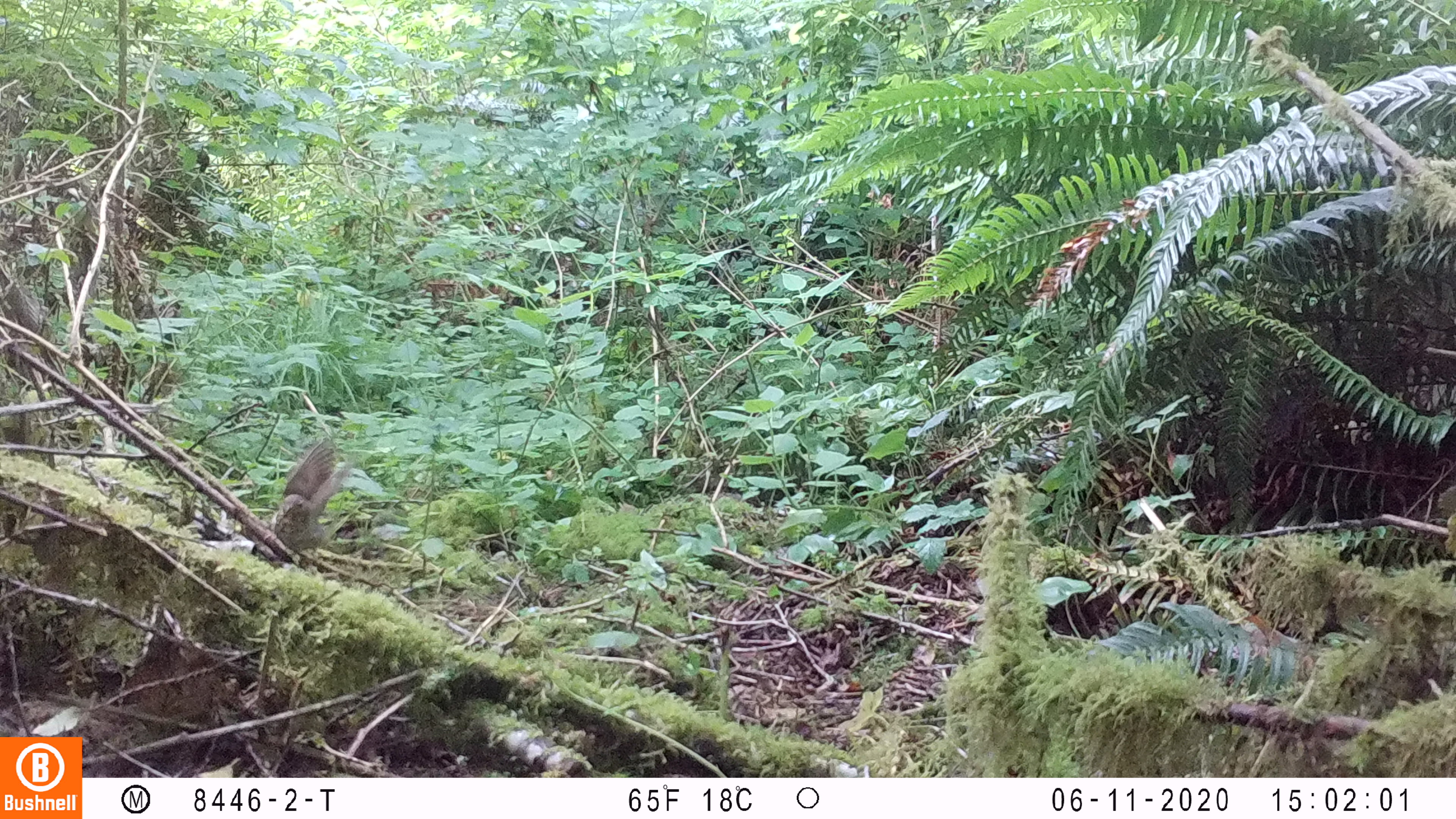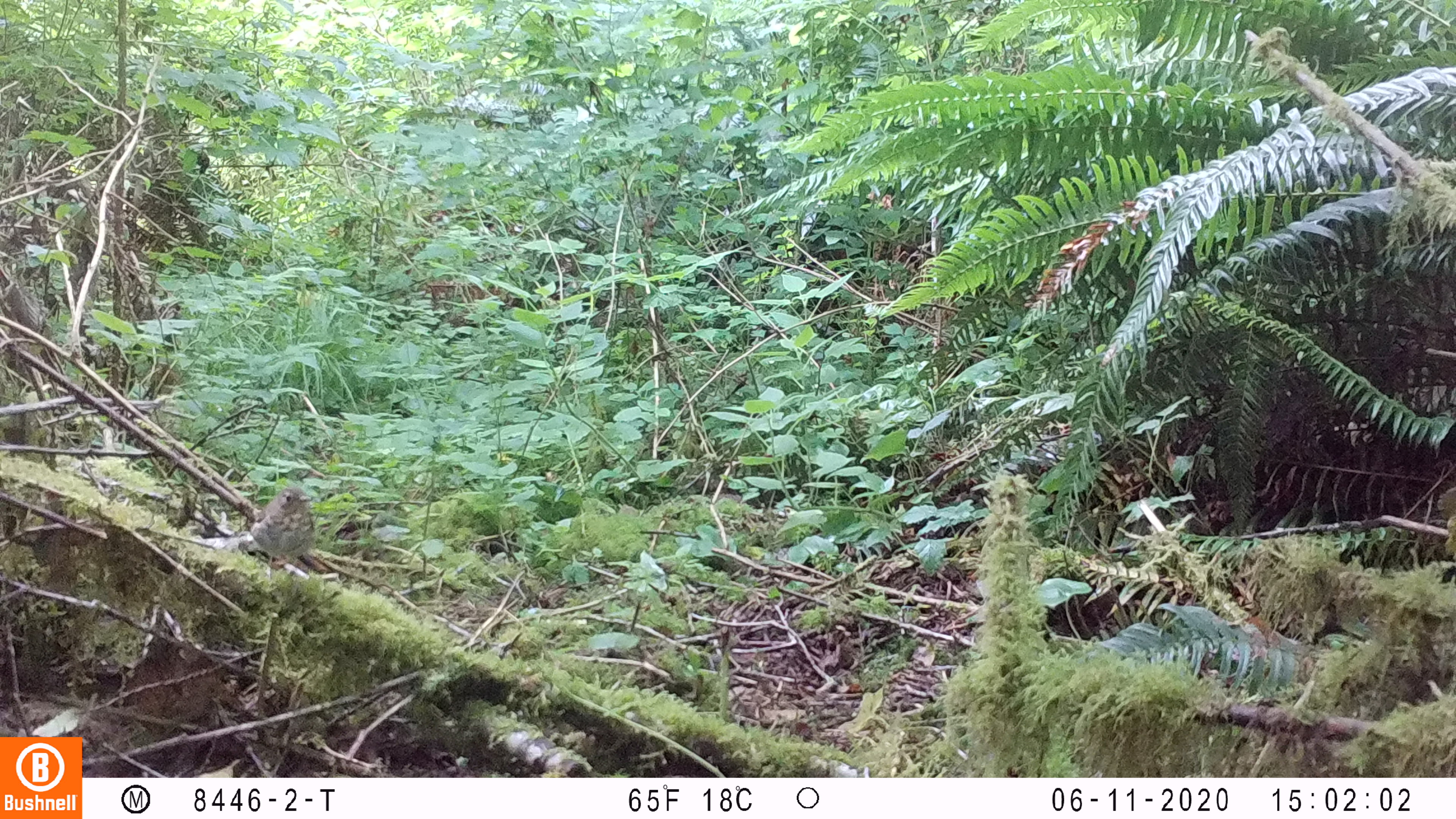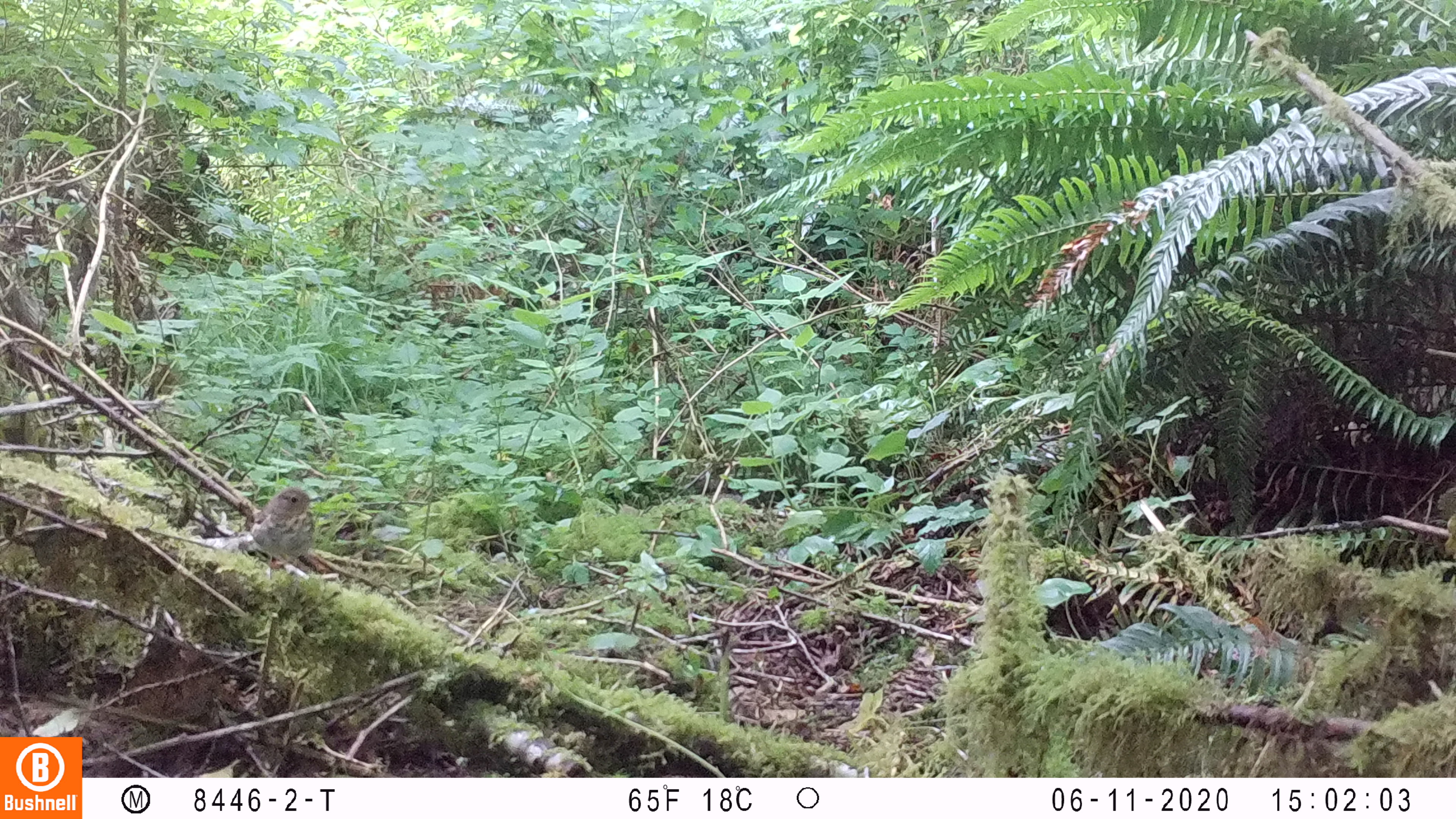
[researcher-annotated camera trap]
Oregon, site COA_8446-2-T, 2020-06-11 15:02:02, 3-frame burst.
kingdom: Animalia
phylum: Chordata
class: Aves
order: Passeriformes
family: Turdidae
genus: Catharus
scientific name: Catharus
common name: brown thrushes and nightingale-thrushes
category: catharus species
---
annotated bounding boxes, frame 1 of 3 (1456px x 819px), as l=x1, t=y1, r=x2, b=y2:
catharus species: l=268, t=428, r=358, b=552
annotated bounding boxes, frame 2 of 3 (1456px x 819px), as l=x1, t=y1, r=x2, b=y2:
catharus species: l=235, t=481, r=325, b=579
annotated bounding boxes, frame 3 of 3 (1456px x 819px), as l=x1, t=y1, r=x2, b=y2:
catharus species: l=234, t=477, r=328, b=573